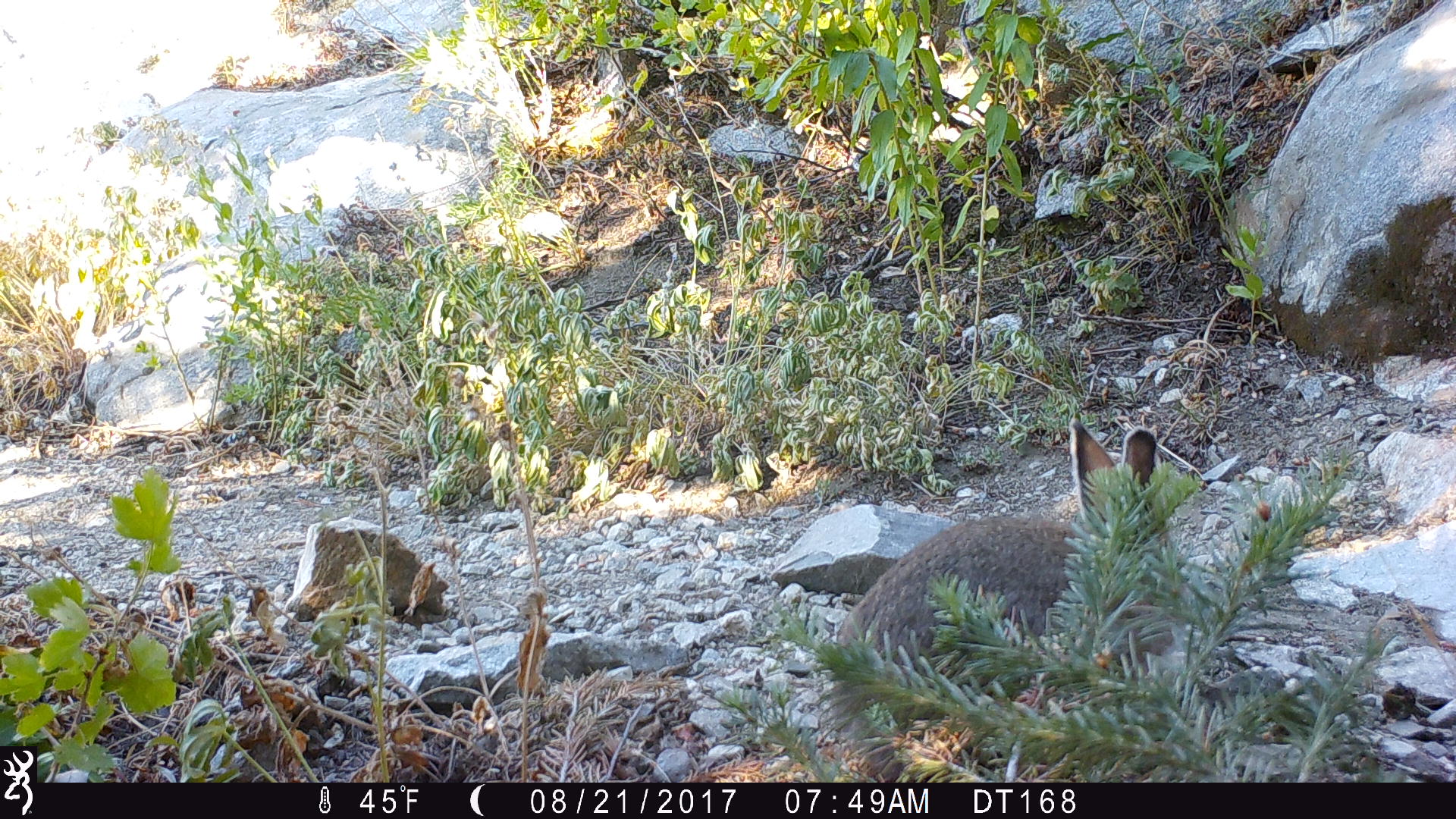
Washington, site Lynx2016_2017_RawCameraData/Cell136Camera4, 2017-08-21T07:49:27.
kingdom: Animalia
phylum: Chordata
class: Mammalia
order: Lagomorpha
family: Leporidae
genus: Lepus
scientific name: Lepus americanus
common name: snowshoe hare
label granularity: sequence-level